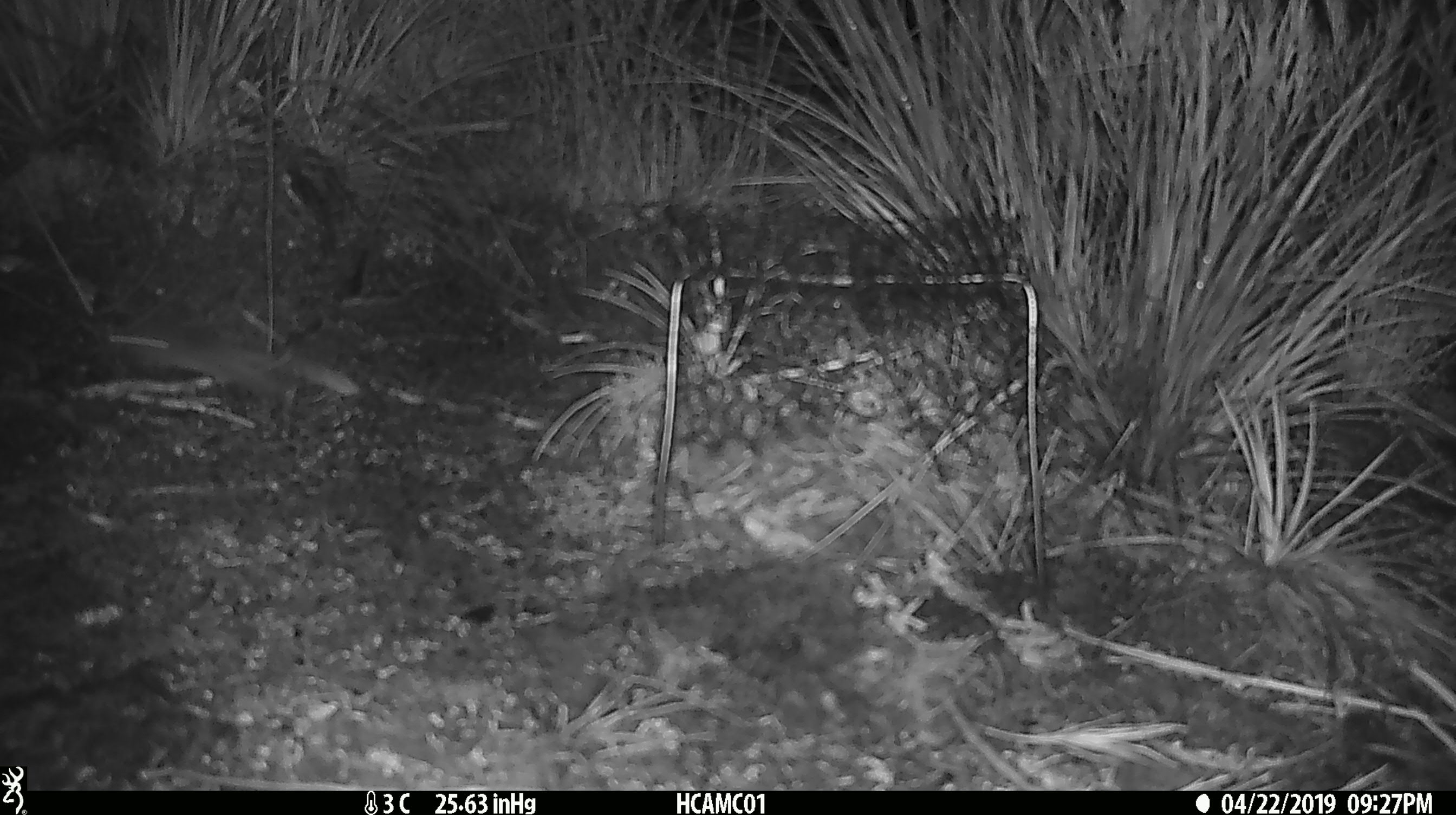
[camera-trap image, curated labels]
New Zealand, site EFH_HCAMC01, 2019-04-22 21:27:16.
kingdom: Animalia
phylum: Chordata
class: Mammalia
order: Rodentia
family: Muridae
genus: Mus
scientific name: Mus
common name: mouse